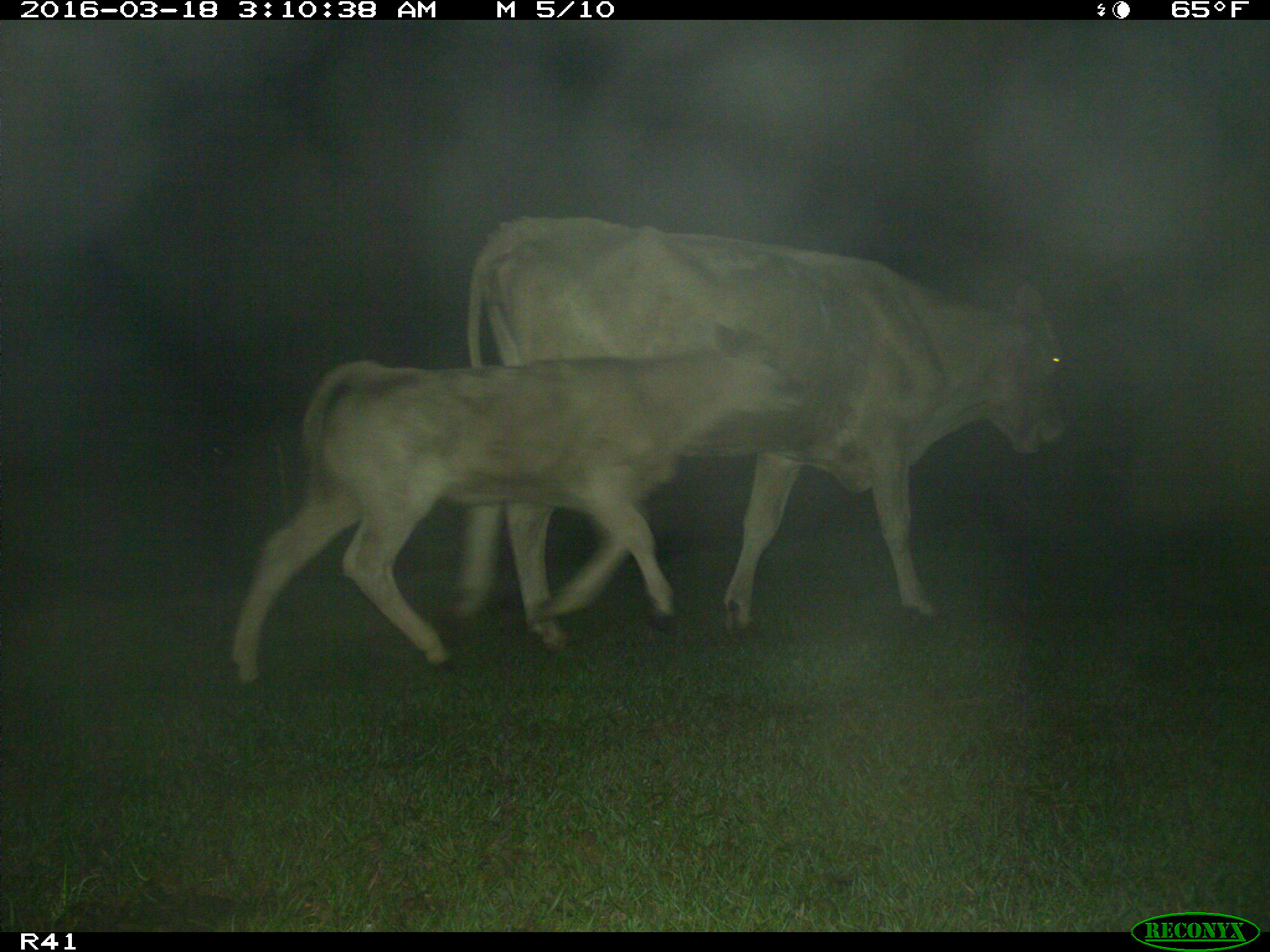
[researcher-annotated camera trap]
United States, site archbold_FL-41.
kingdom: Animalia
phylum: Chordata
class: Mammalia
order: Artiodactyla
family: Bovidae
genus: Bos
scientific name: Bos taurus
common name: domestic cow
Bos taurus (domestic cow).